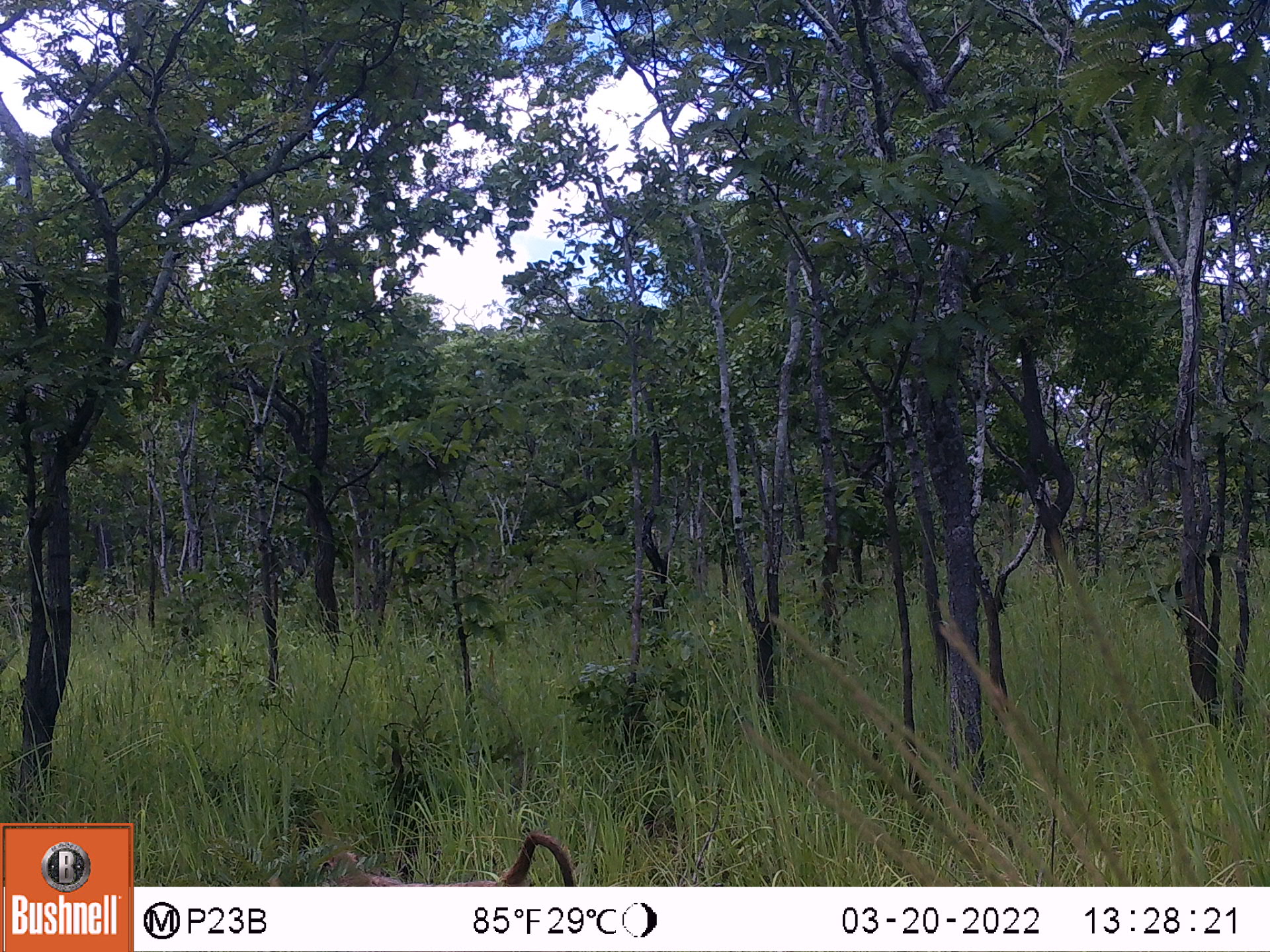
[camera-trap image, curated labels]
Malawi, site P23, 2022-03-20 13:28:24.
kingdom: Animalia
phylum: Chordata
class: Mammalia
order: Primates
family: Cercopithecidae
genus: Papio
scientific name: Papio cynocephalus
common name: yellow baboon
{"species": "yellow baboon (Papio cynocephalus)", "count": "1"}